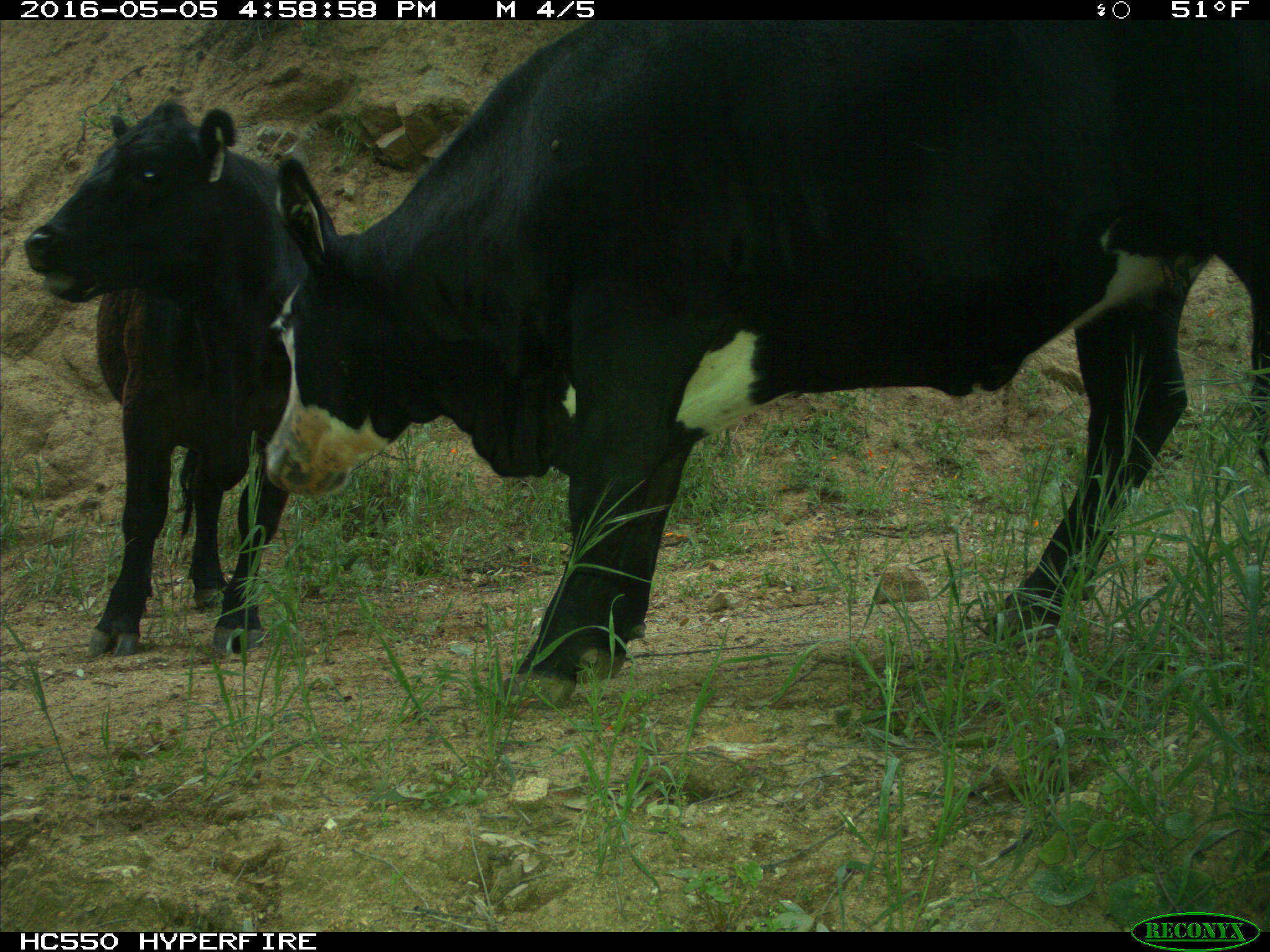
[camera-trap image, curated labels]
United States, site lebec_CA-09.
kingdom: Animalia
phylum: Chordata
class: Mammalia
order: Artiodactyla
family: Bovidae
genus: Bos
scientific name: Bos taurus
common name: domestic cow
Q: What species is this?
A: Bos taurus (domestic cow).